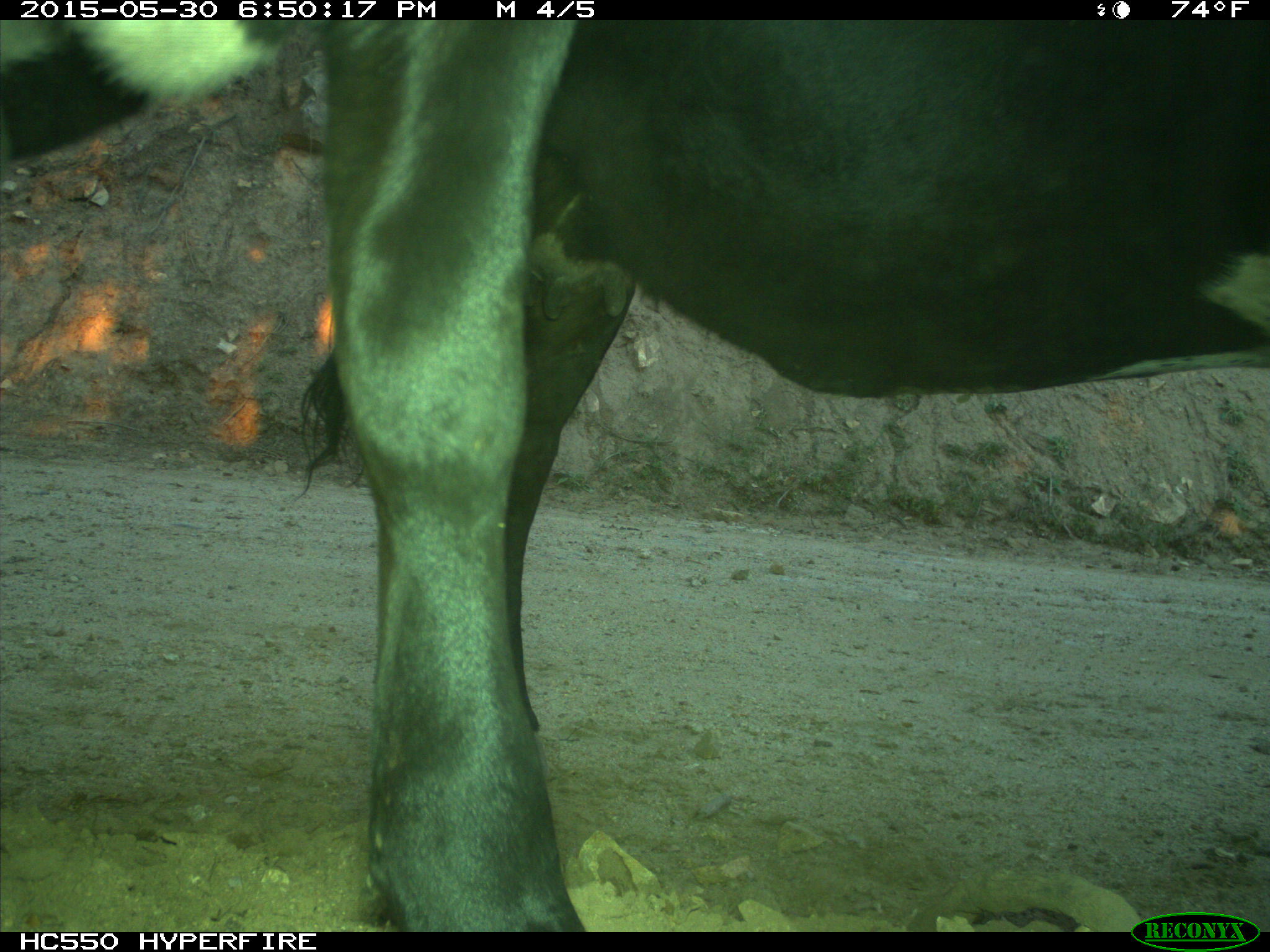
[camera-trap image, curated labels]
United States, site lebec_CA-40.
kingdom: Animalia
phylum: Chordata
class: Mammalia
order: Artiodactyla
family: Bovidae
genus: Bos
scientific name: Bos taurus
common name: domestic cow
Bos taurus (domestic cow).